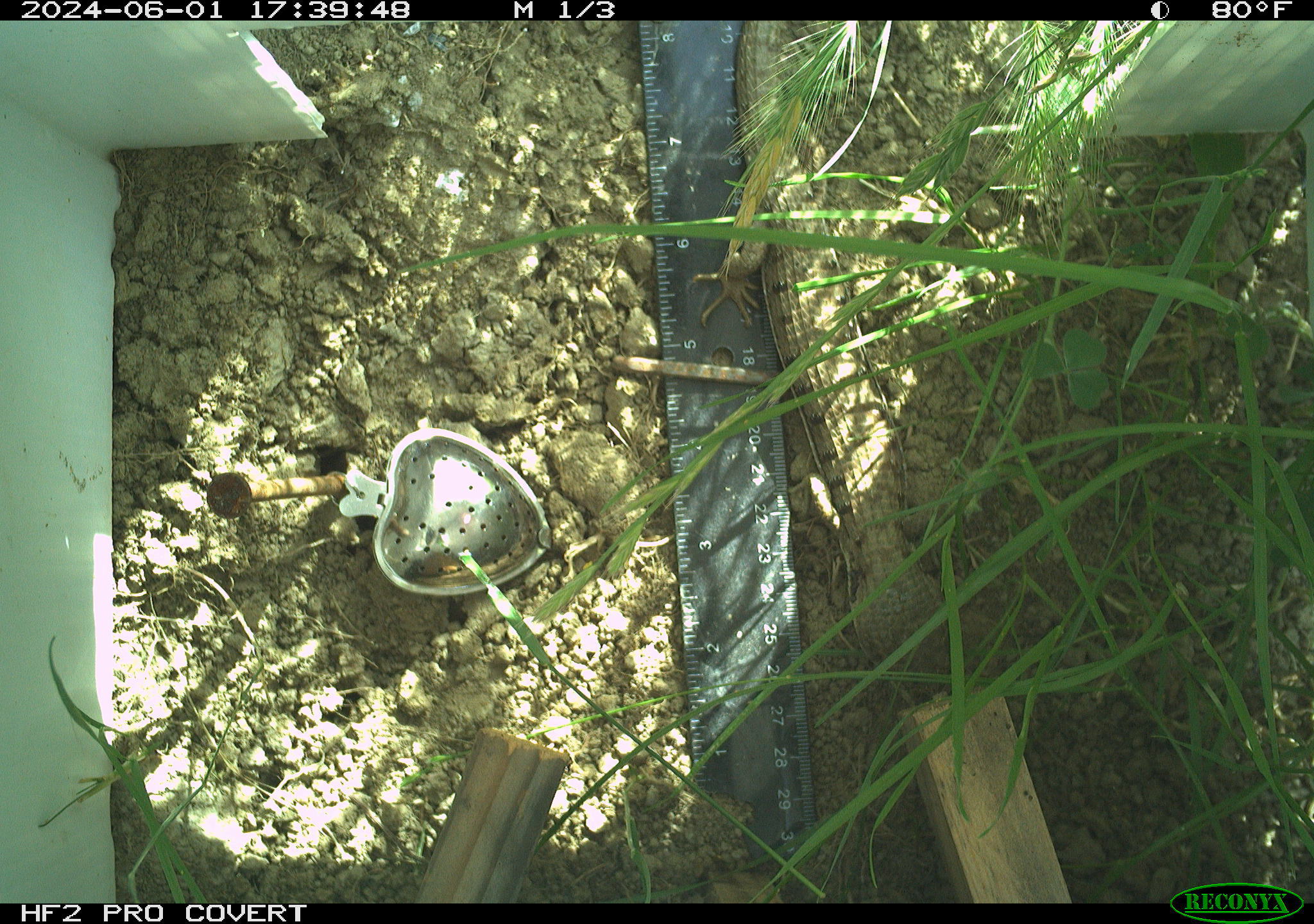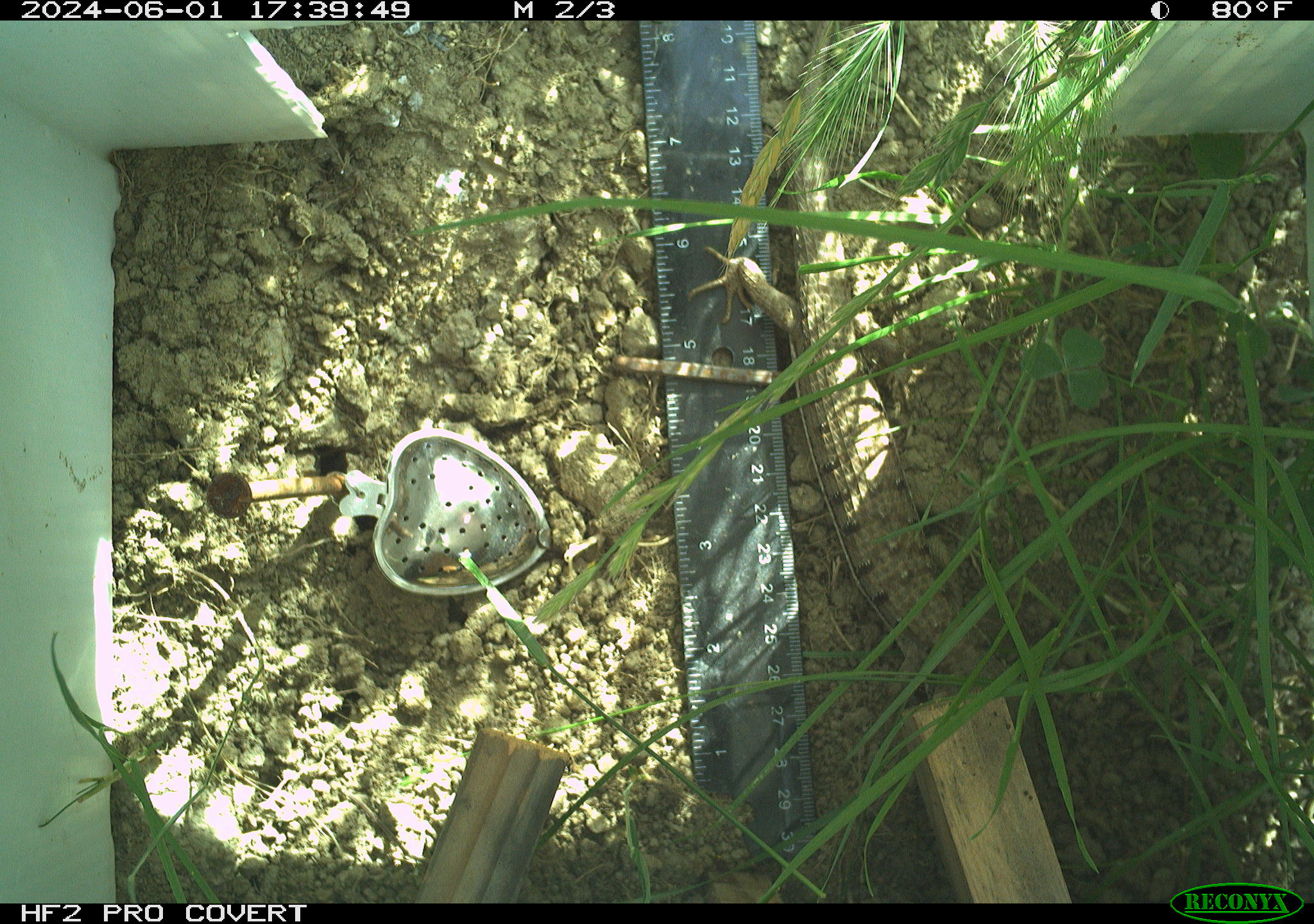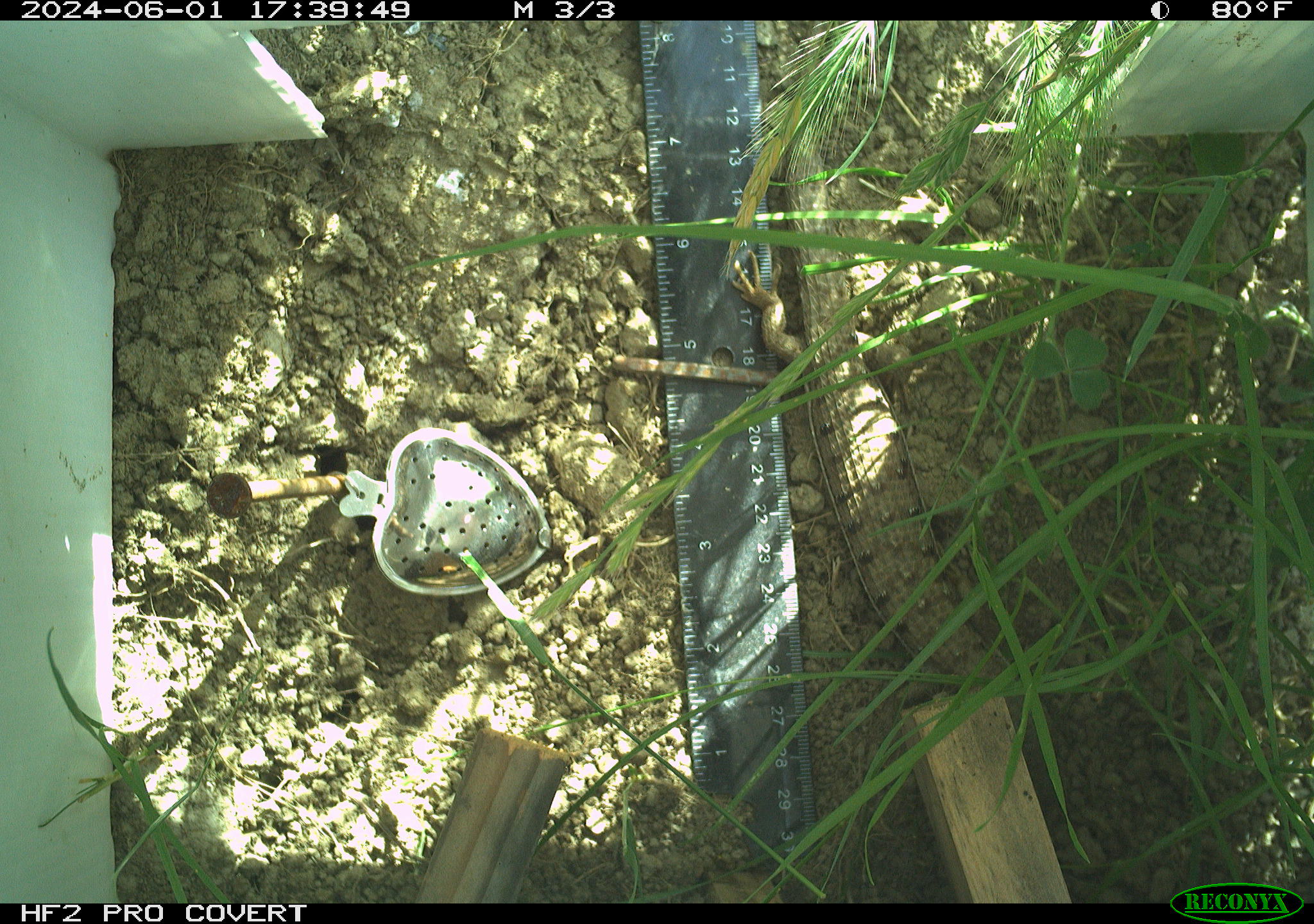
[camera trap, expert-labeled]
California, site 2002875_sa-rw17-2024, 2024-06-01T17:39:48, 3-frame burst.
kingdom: Animalia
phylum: Chordata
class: Reptilia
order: Squamata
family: Anguidae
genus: Elgaria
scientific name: Elgaria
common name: alligator lizards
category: elgaria species